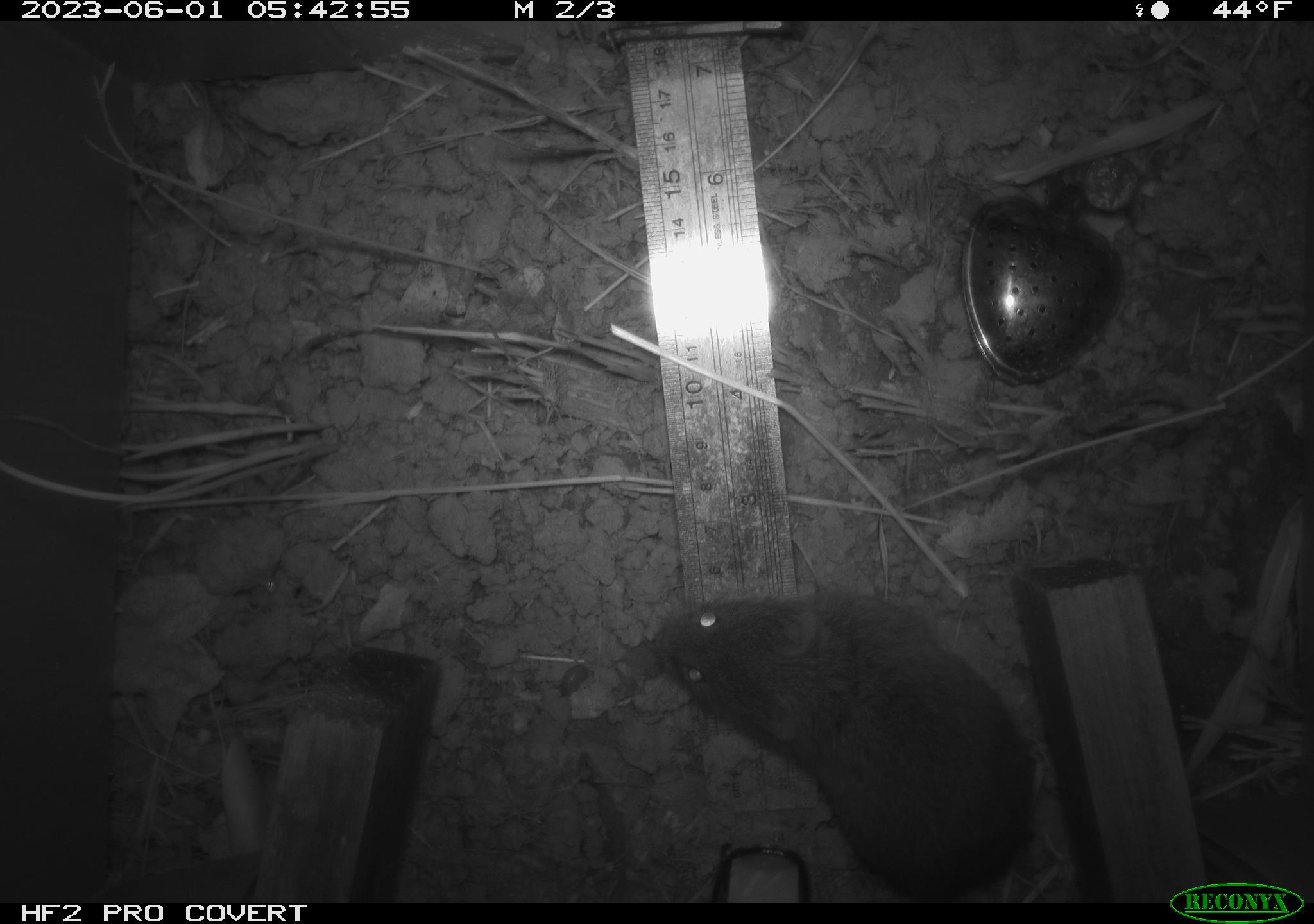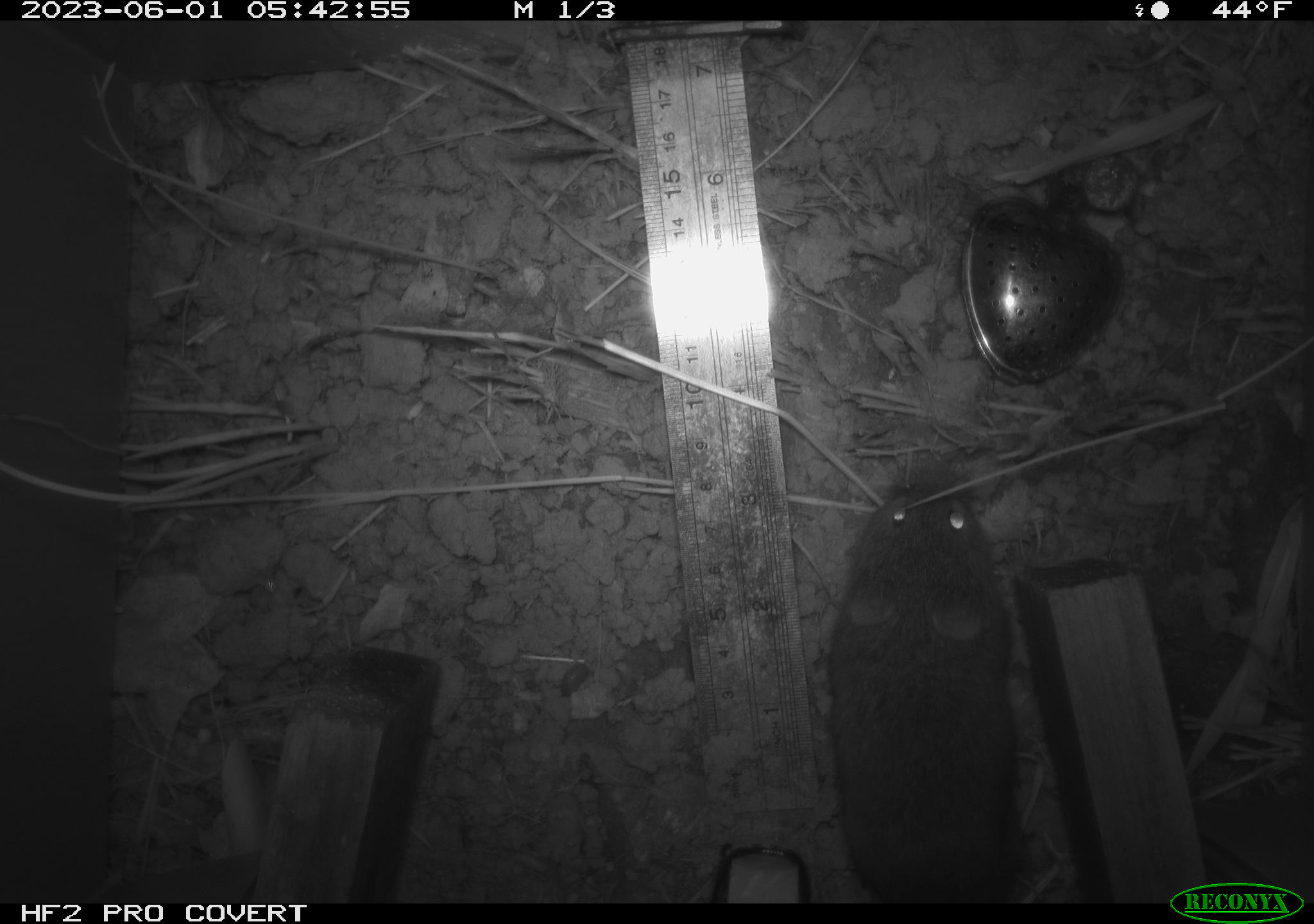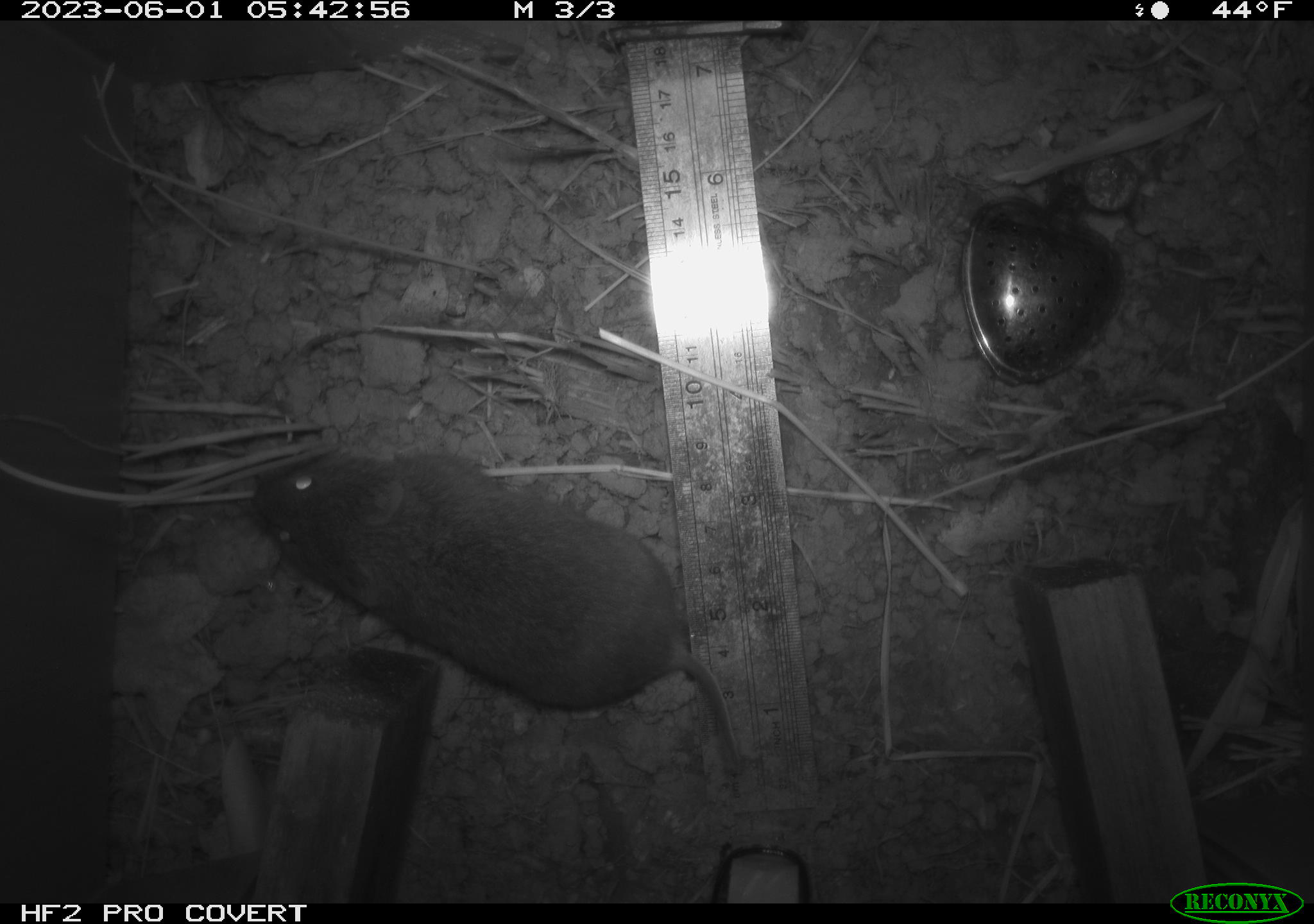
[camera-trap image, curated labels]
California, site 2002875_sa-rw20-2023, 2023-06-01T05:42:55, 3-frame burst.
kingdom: Animalia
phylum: Chordata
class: Mammalia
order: Rodentia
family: Cricetidae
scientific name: Arvicolinae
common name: voles, lemmings, and muskrats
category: arvicolinae subfamily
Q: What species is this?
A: Arvicolinae subfamily (voles, lemmings, and muskrats) (Arvicolinae).